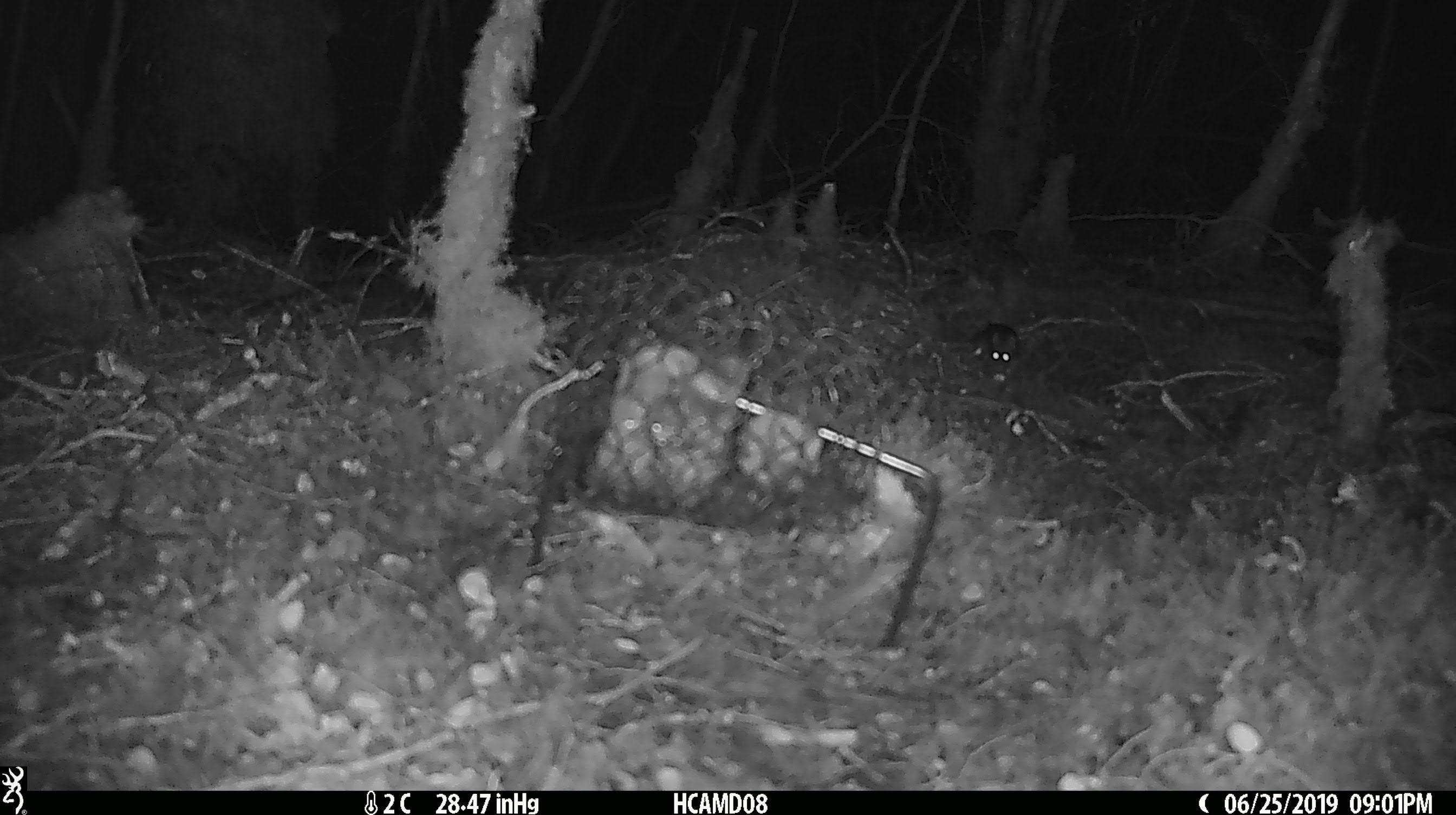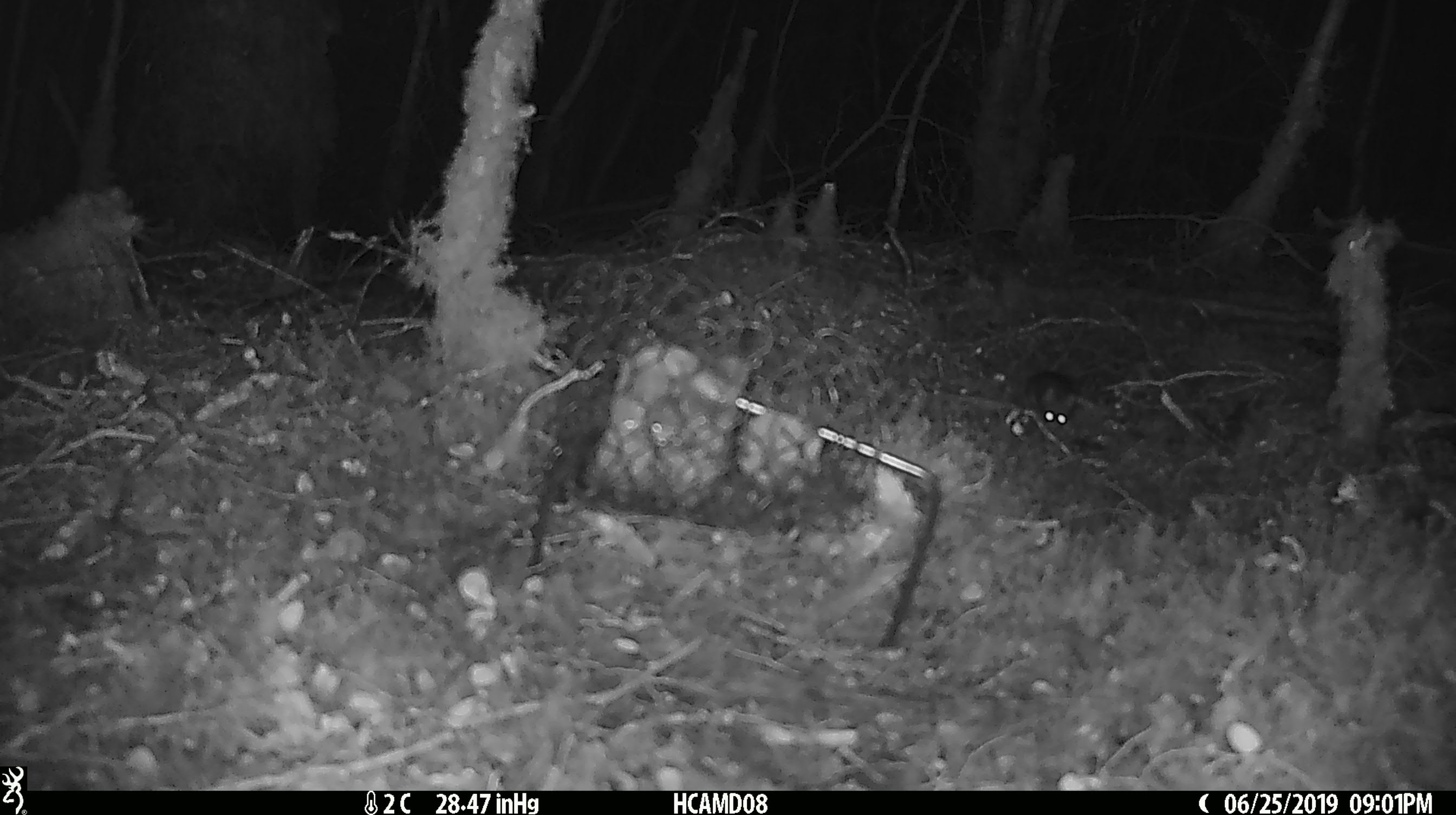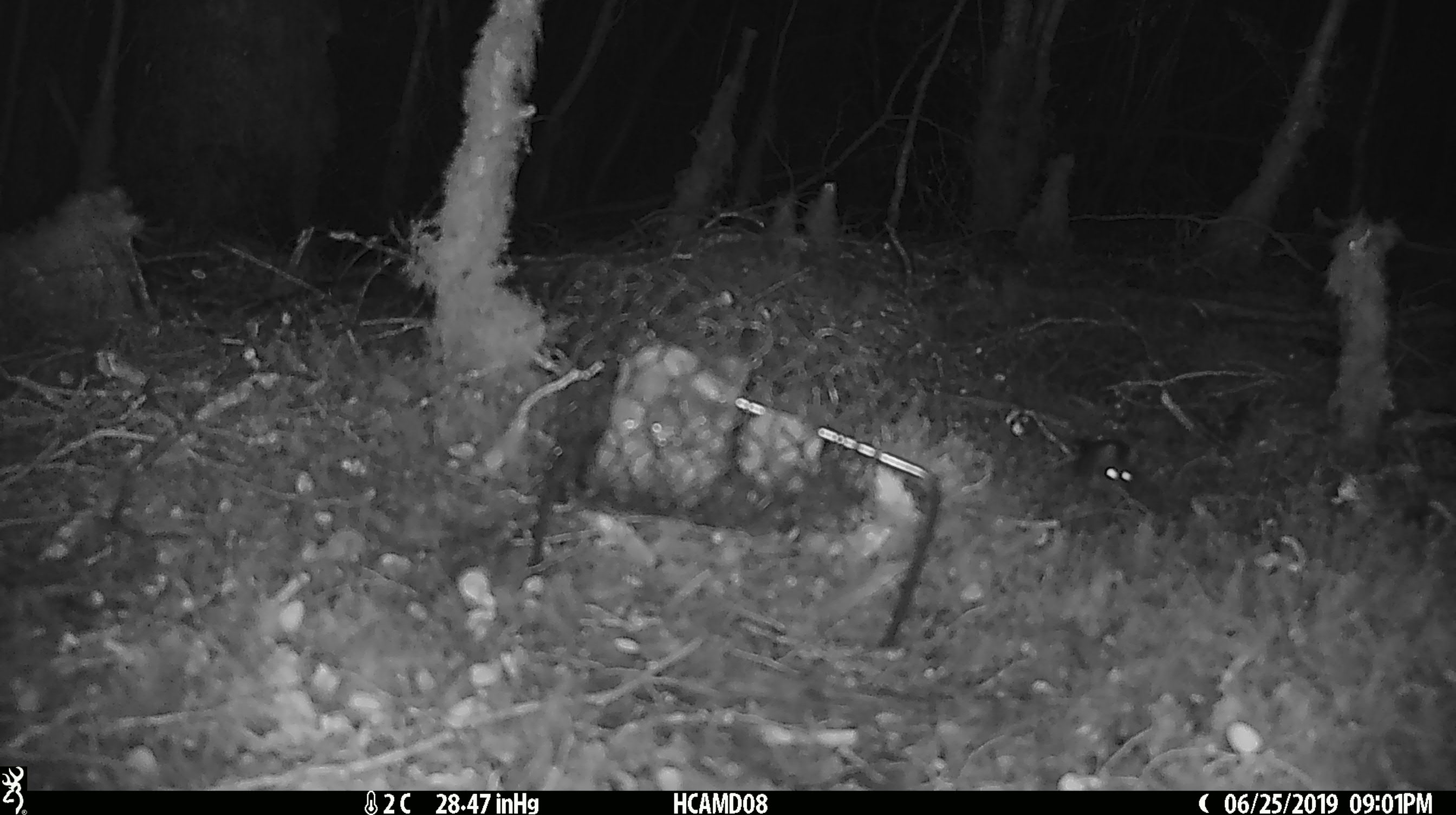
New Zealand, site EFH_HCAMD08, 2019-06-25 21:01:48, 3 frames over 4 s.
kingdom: Animalia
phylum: Chordata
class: Mammalia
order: Rodentia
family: Muridae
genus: Mus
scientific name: Mus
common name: mouse